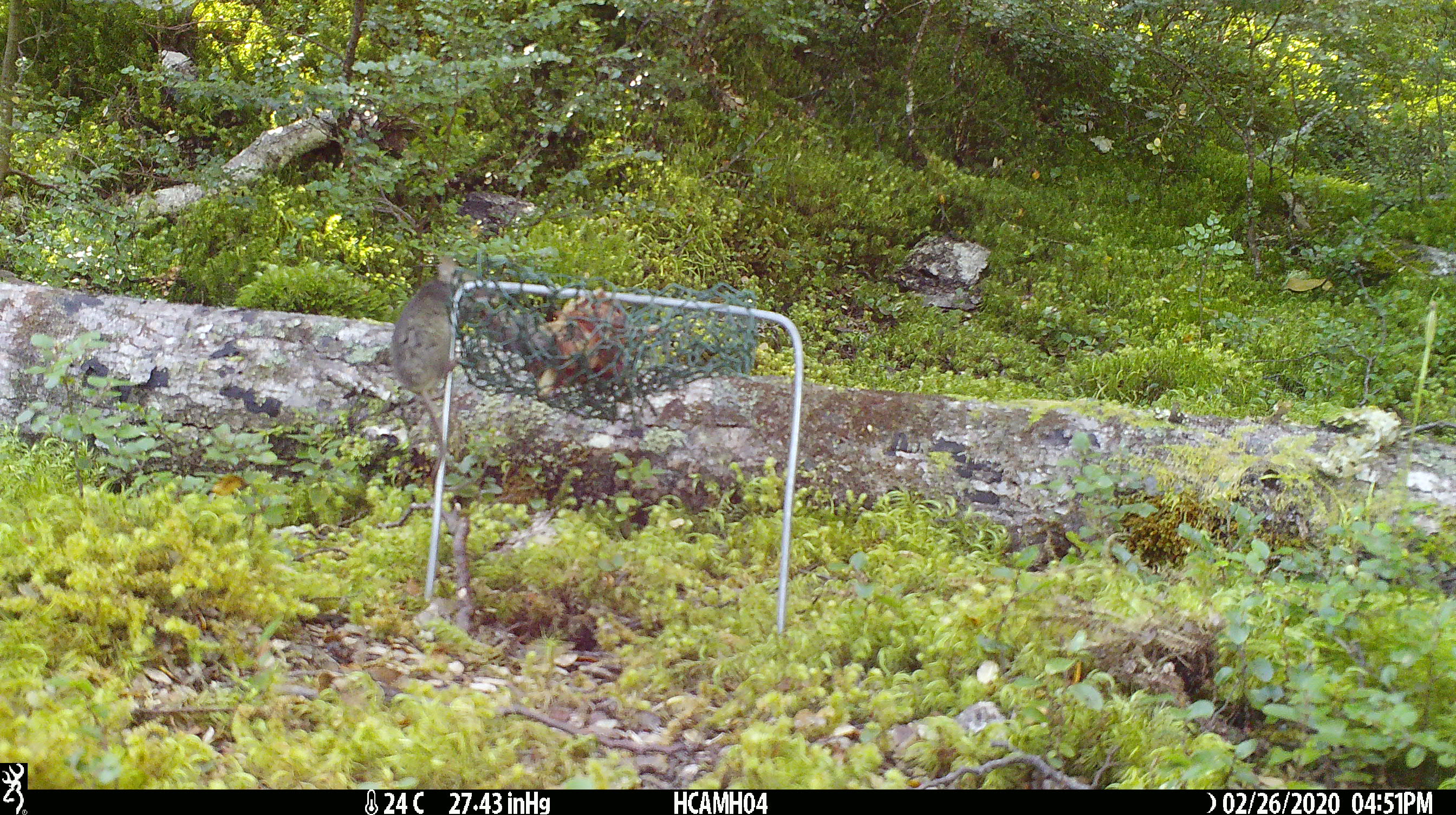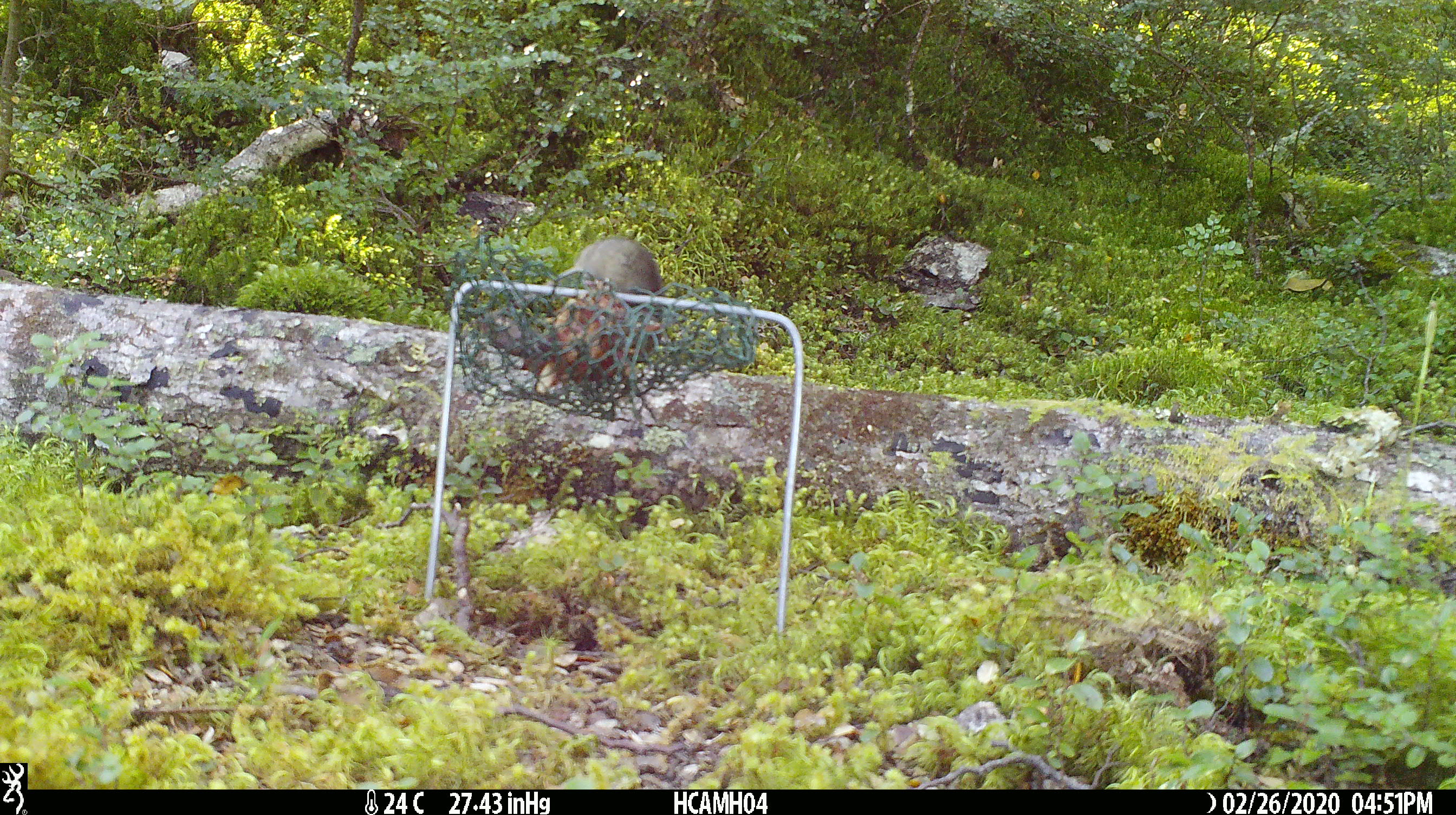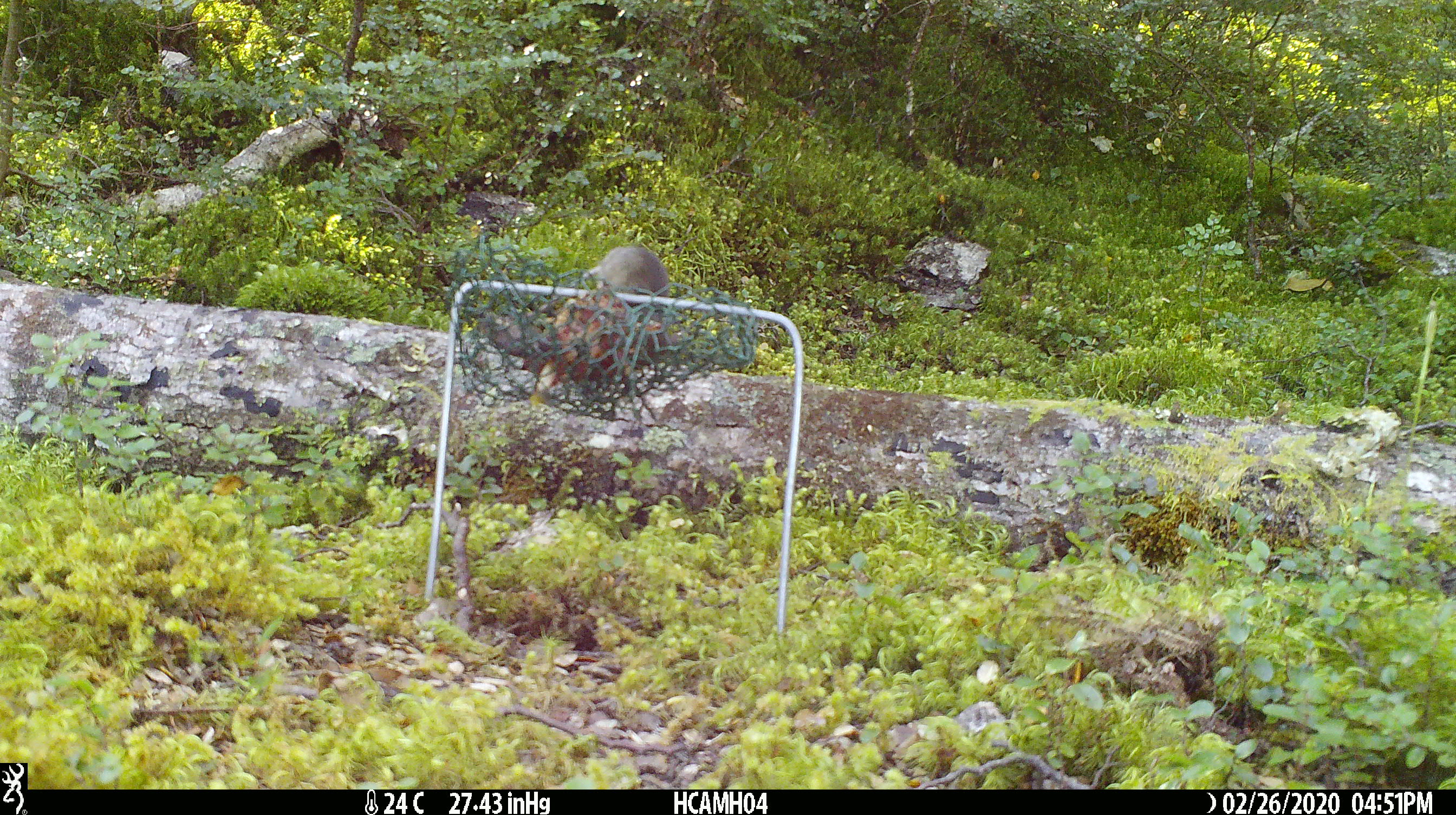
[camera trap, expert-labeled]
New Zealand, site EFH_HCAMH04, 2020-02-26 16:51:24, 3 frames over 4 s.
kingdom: Animalia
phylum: Chordata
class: Mammalia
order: Rodentia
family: Muridae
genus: Mus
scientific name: Mus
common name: mouse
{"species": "mouse (Mus)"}